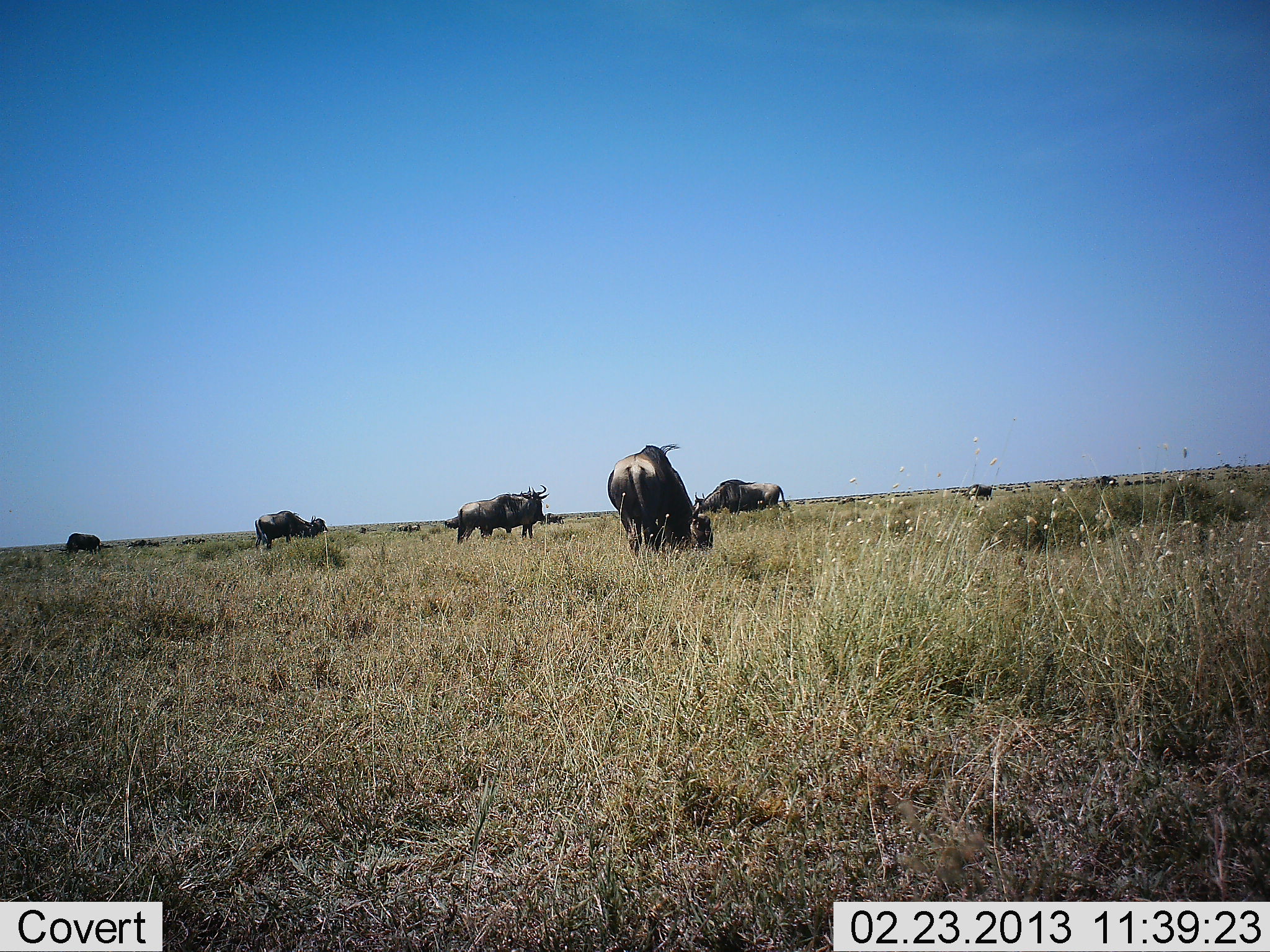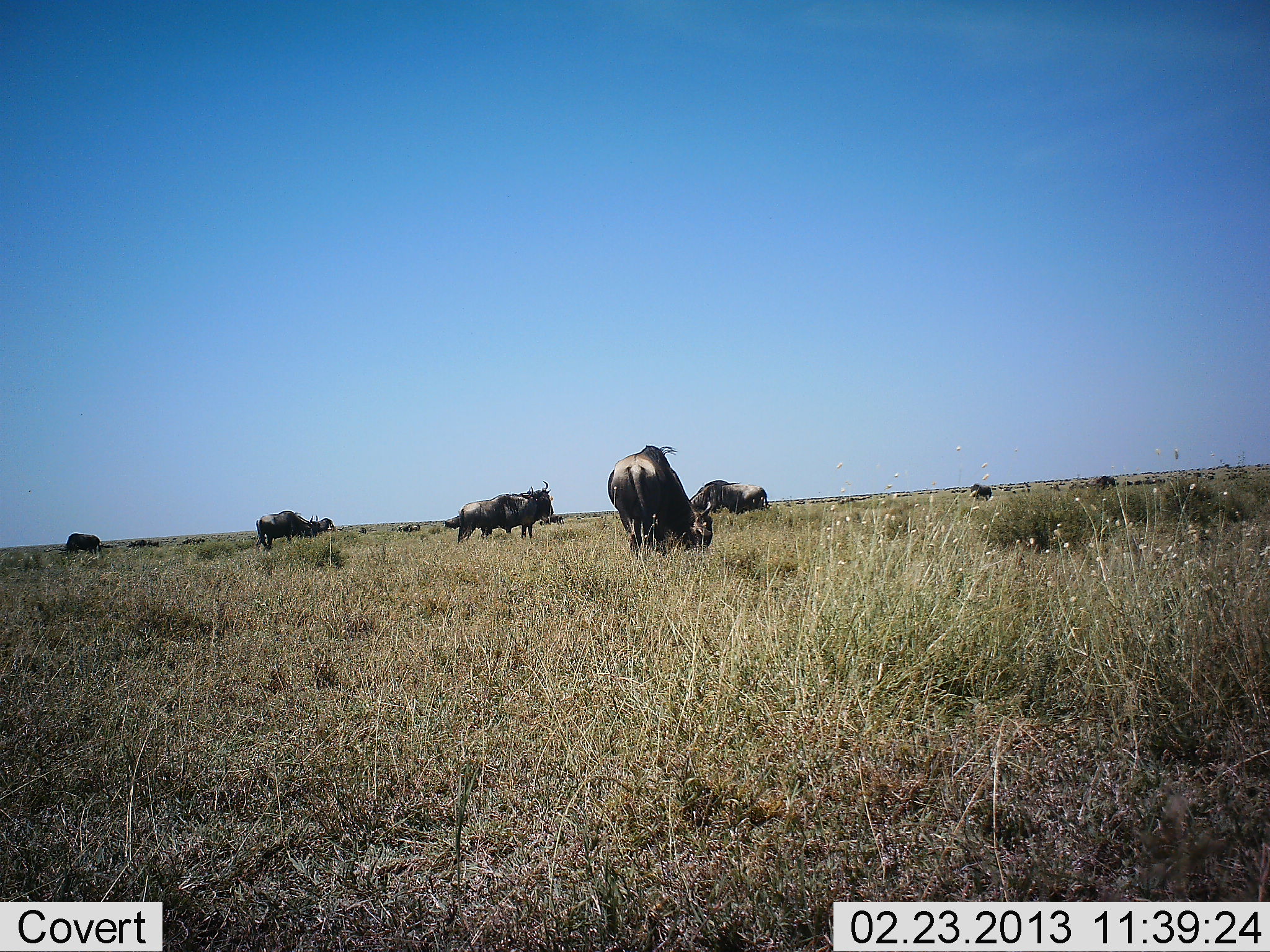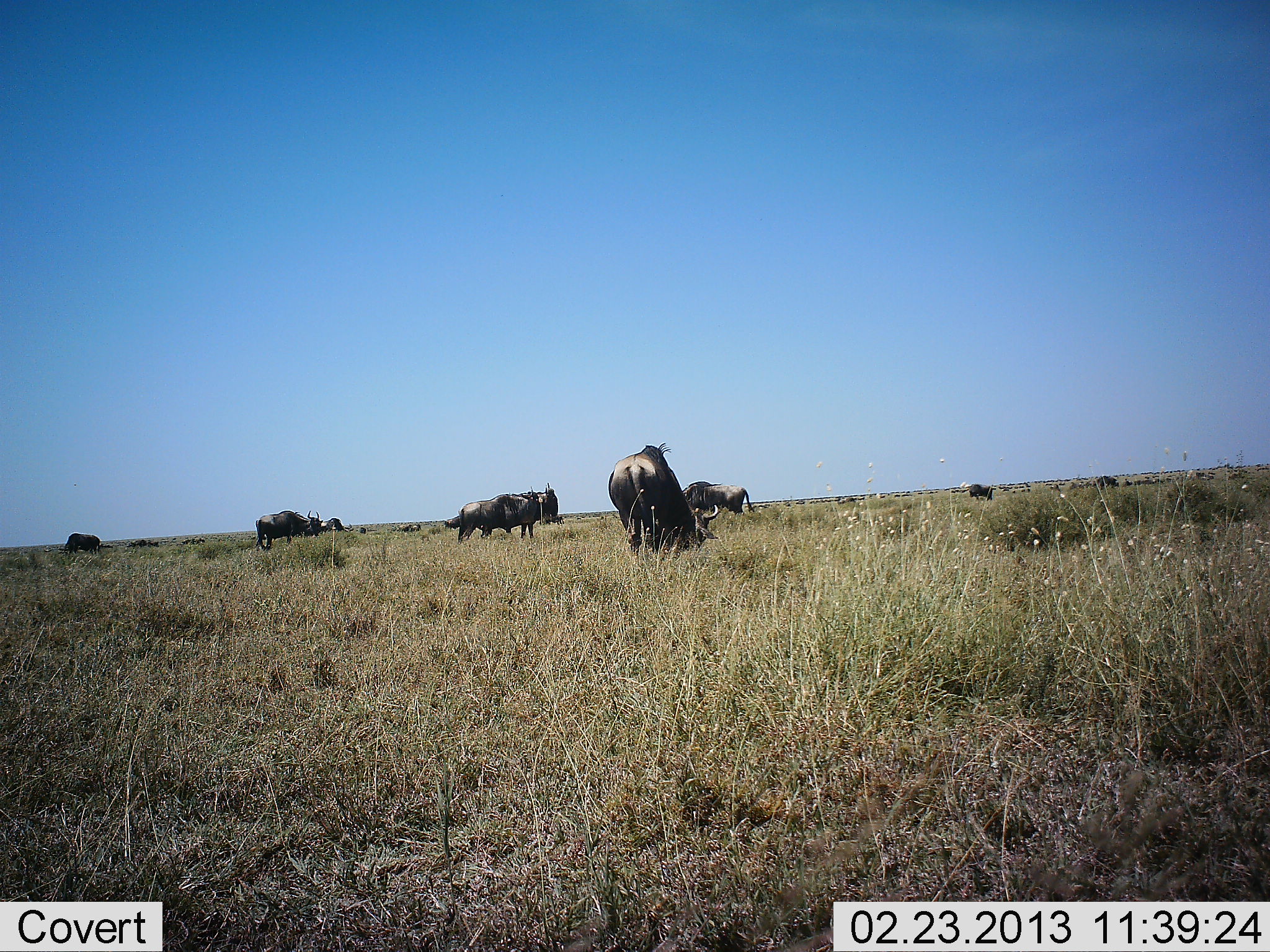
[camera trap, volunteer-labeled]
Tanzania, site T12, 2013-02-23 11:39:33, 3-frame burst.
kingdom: Animalia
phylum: Chordata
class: Mammalia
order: Artiodactyla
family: Bovidae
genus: Connochaetes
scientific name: Connochaetes taurinus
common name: blue wildebeest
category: wildebeest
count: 8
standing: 38%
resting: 0%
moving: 29%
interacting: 0%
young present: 0%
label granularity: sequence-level